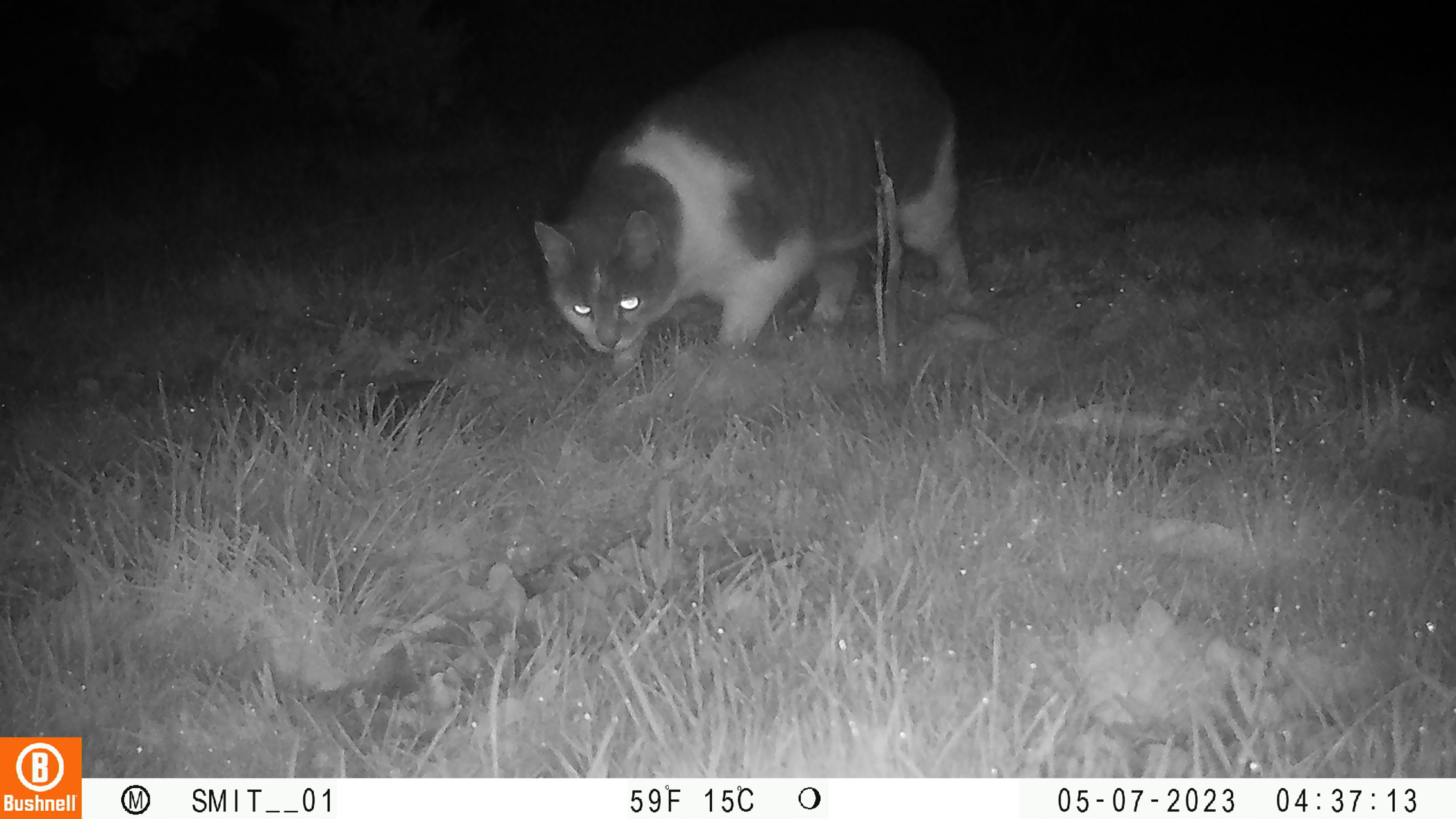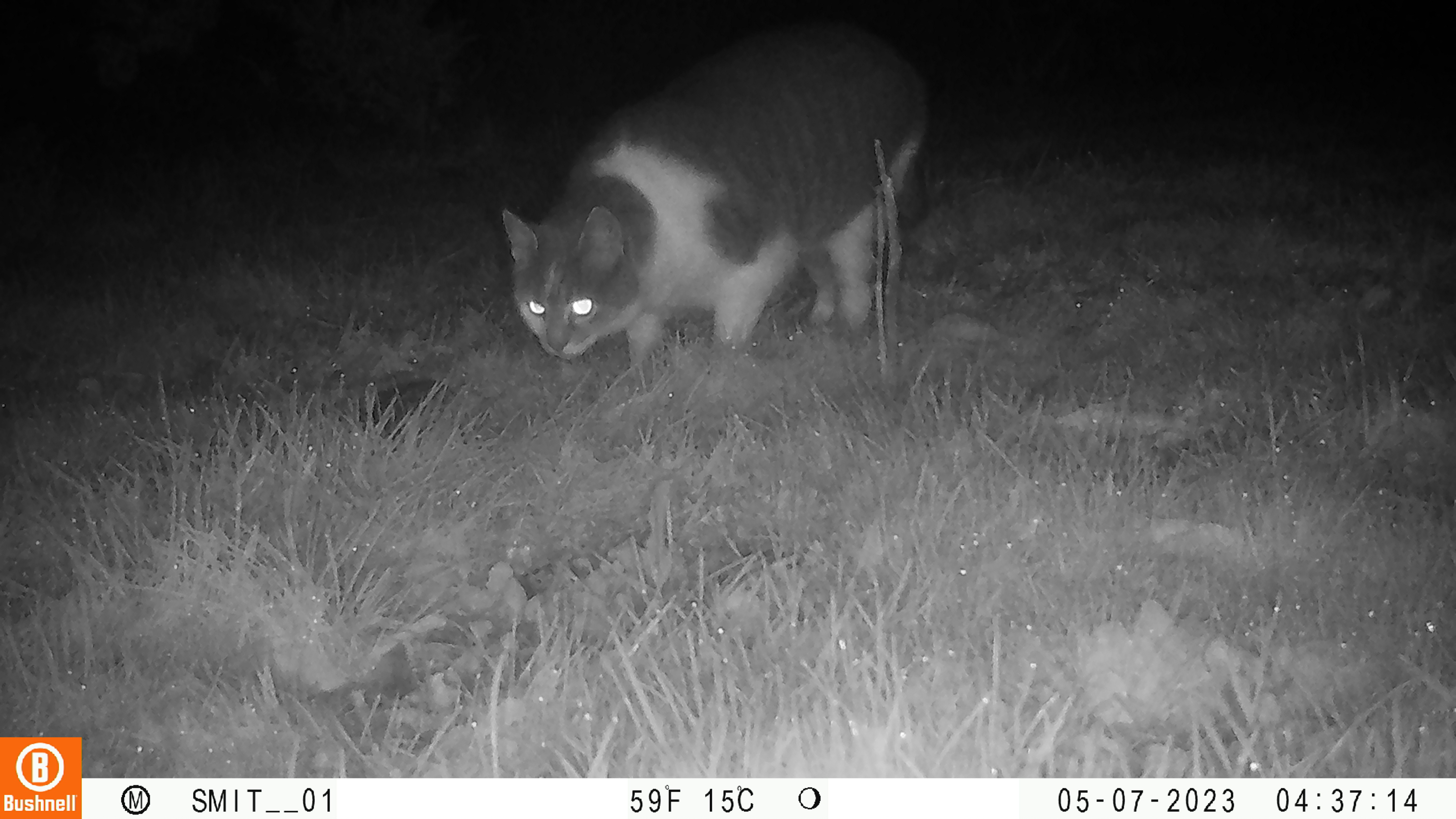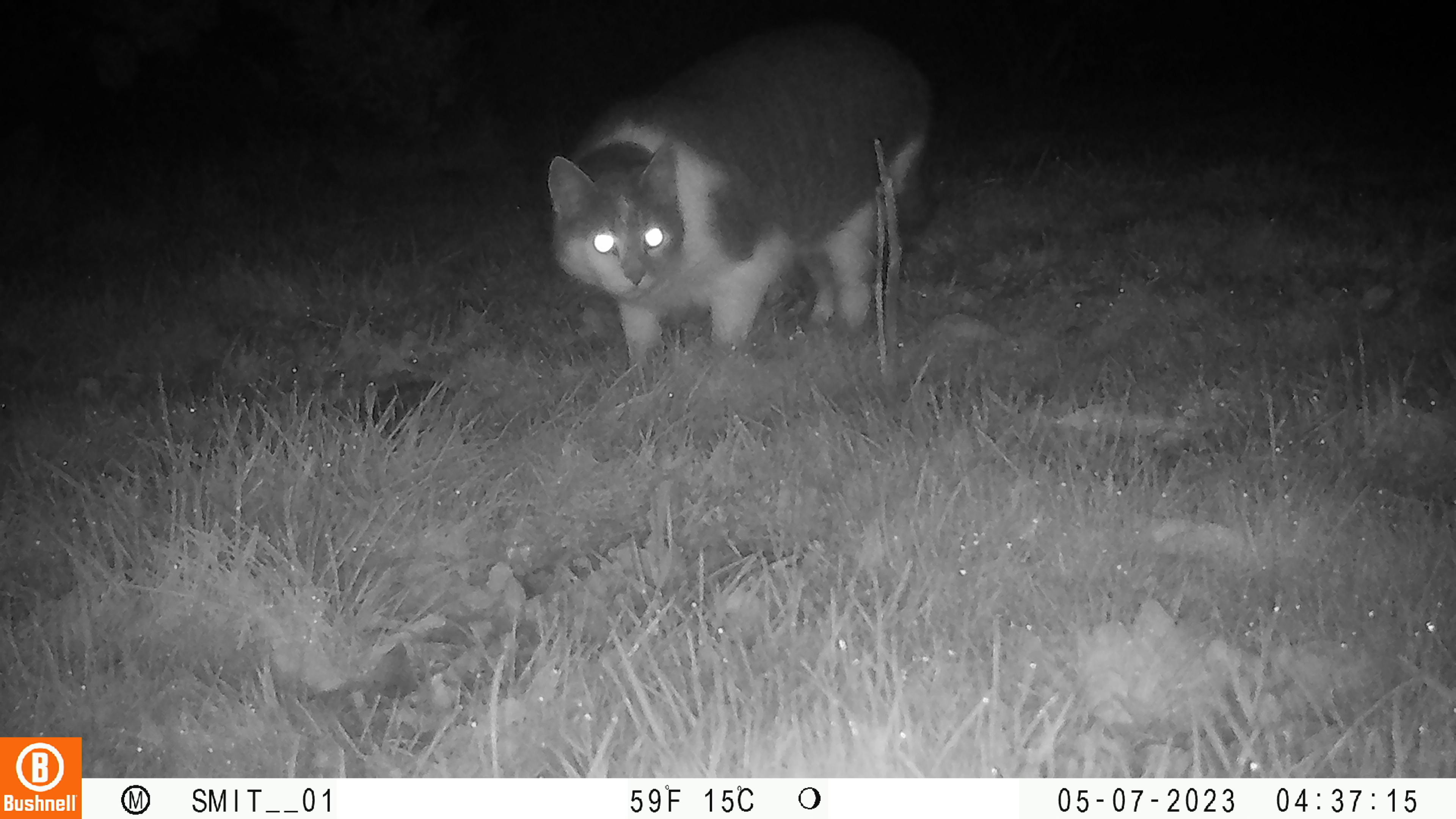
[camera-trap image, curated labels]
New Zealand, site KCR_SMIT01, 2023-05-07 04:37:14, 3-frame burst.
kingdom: Animalia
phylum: Chordata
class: Mammalia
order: Carnivora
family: Felidae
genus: Felis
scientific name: Felis catus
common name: domestic cat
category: cat